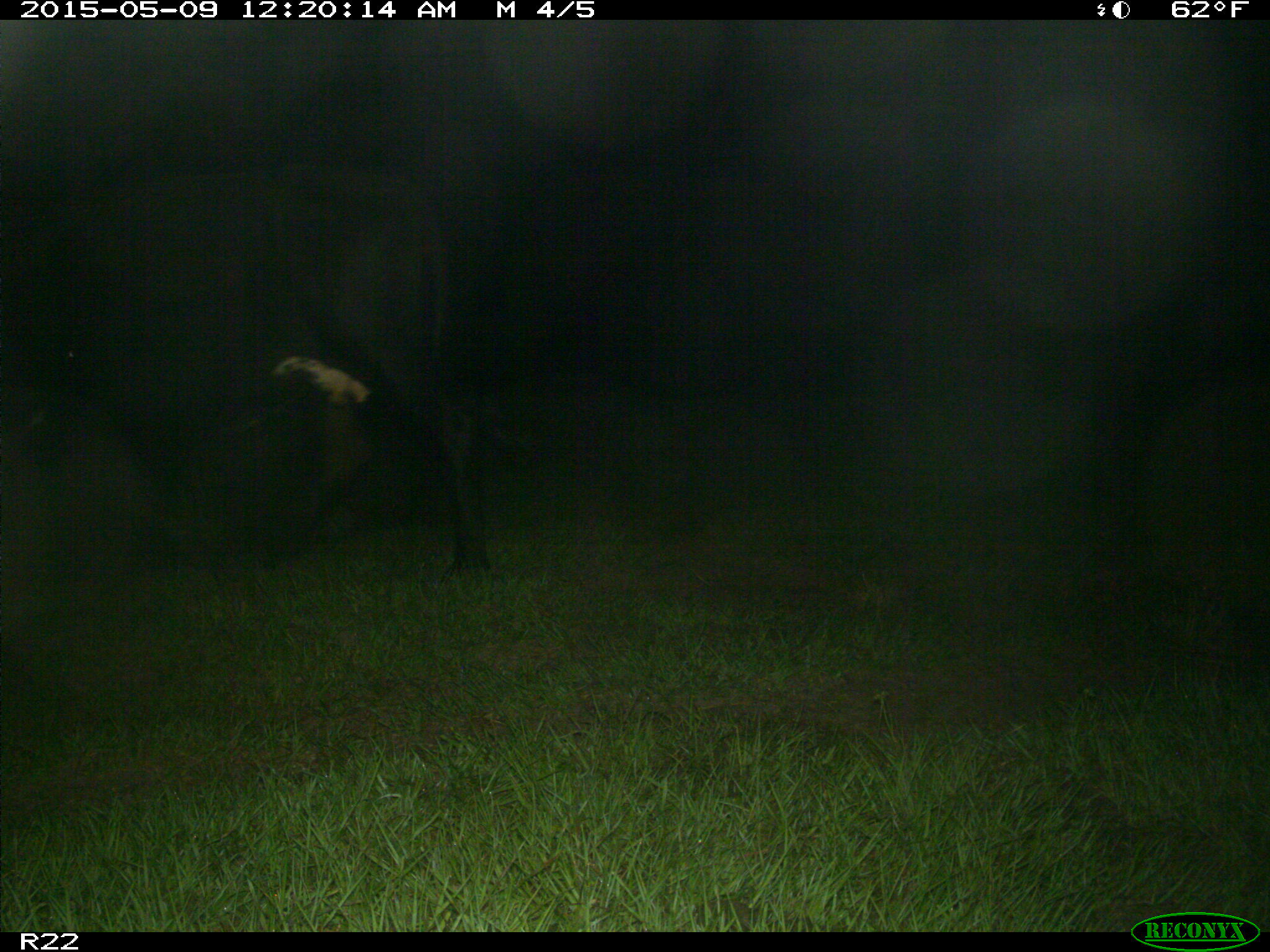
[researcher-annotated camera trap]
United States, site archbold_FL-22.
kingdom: Animalia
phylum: Chordata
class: Mammalia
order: Artiodactyla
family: Bovidae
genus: Bos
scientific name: Bos taurus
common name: domestic cow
Bos taurus (domestic cow).